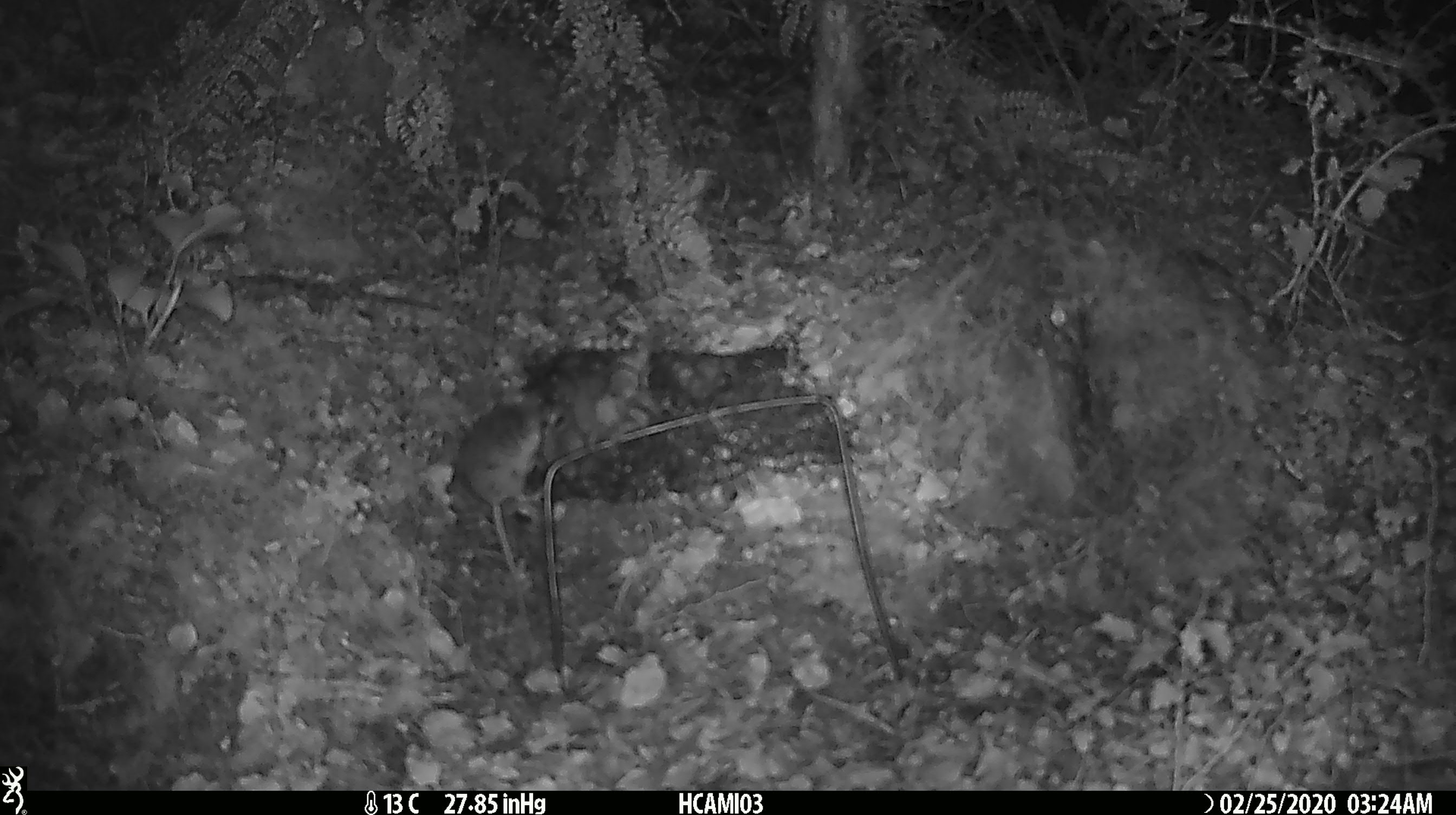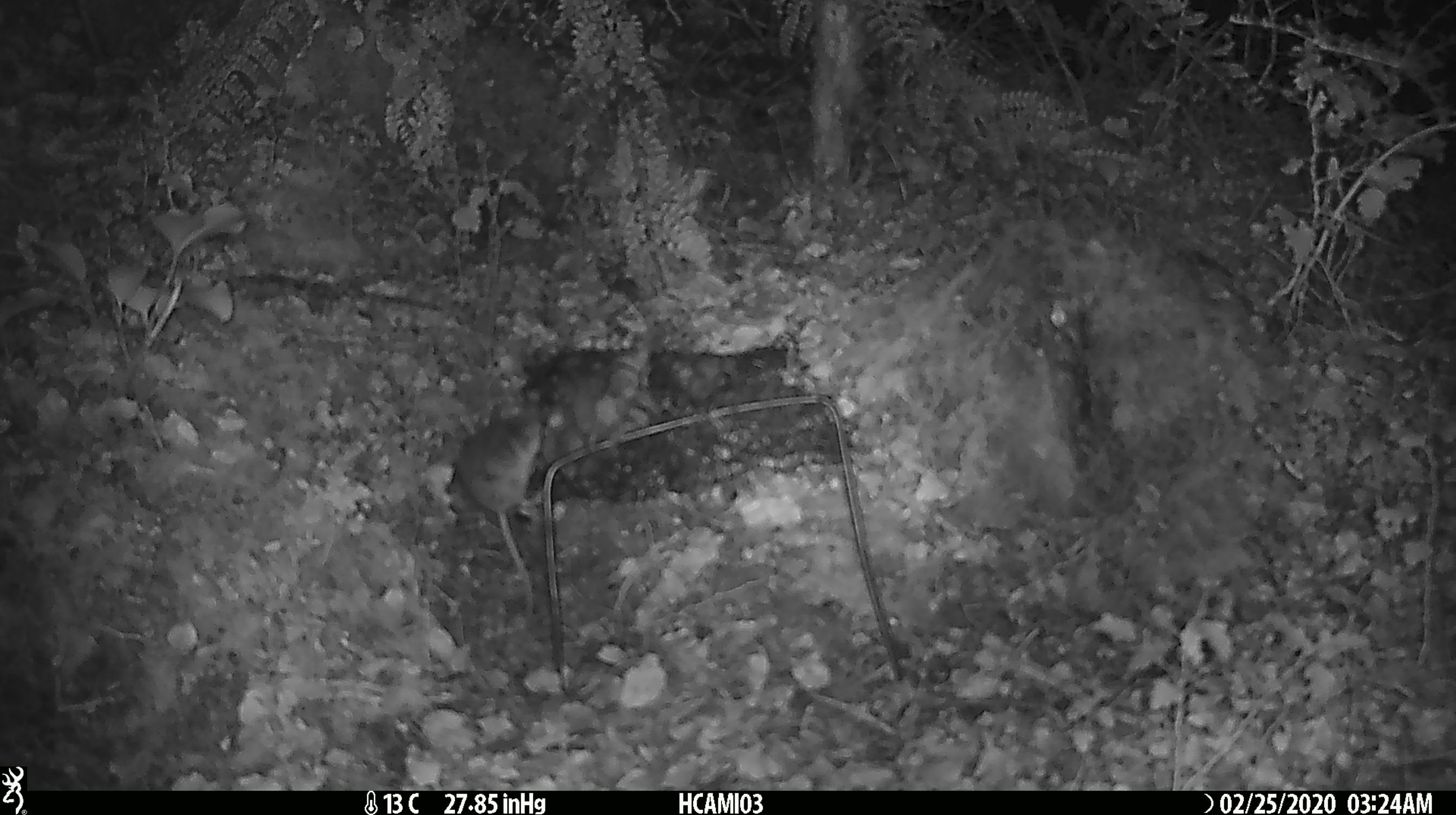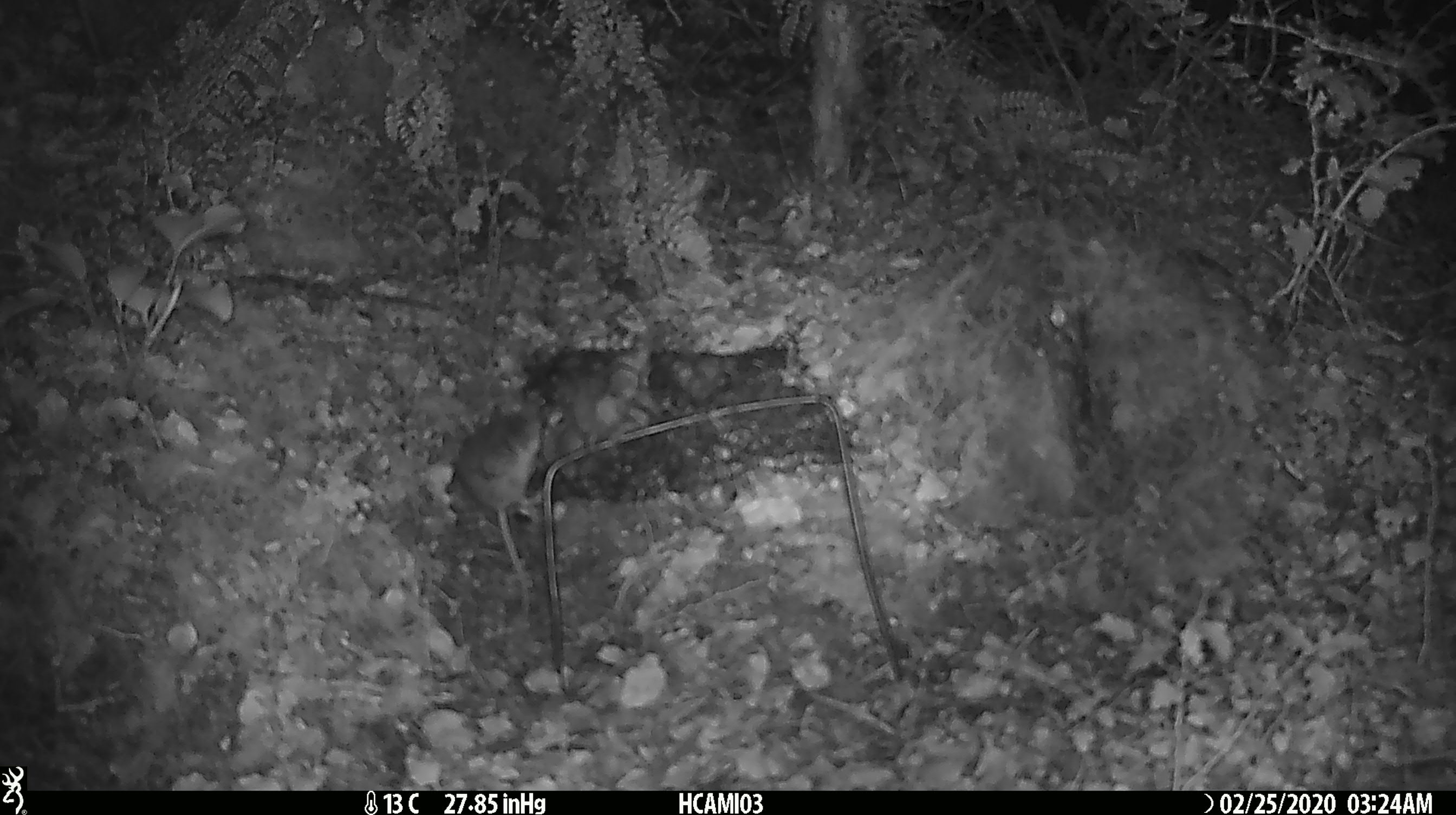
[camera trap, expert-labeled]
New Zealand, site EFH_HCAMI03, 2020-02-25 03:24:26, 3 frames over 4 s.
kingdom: Animalia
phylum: Chordata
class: Mammalia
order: Rodentia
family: Muridae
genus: Mus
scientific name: Mus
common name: mouse